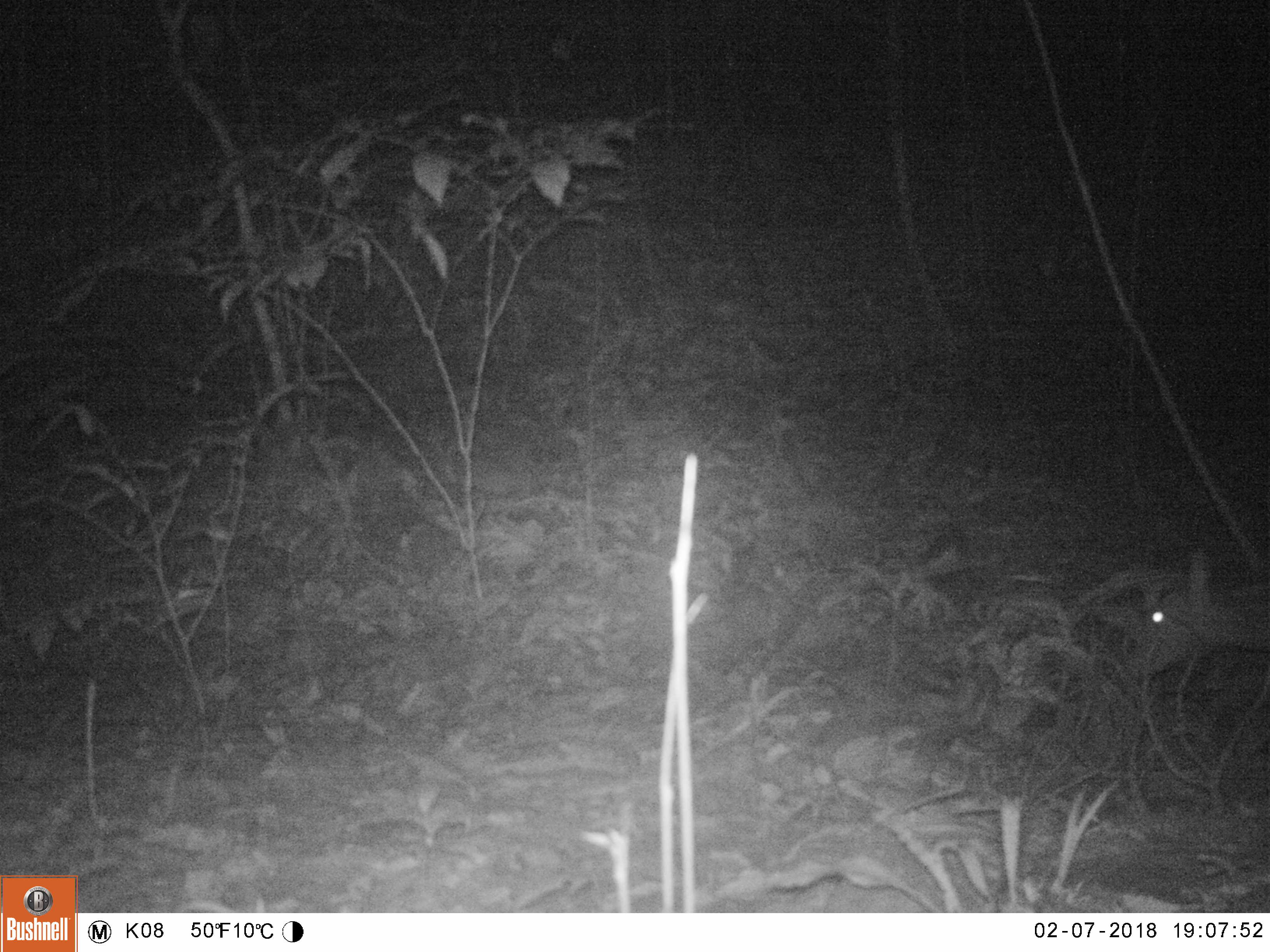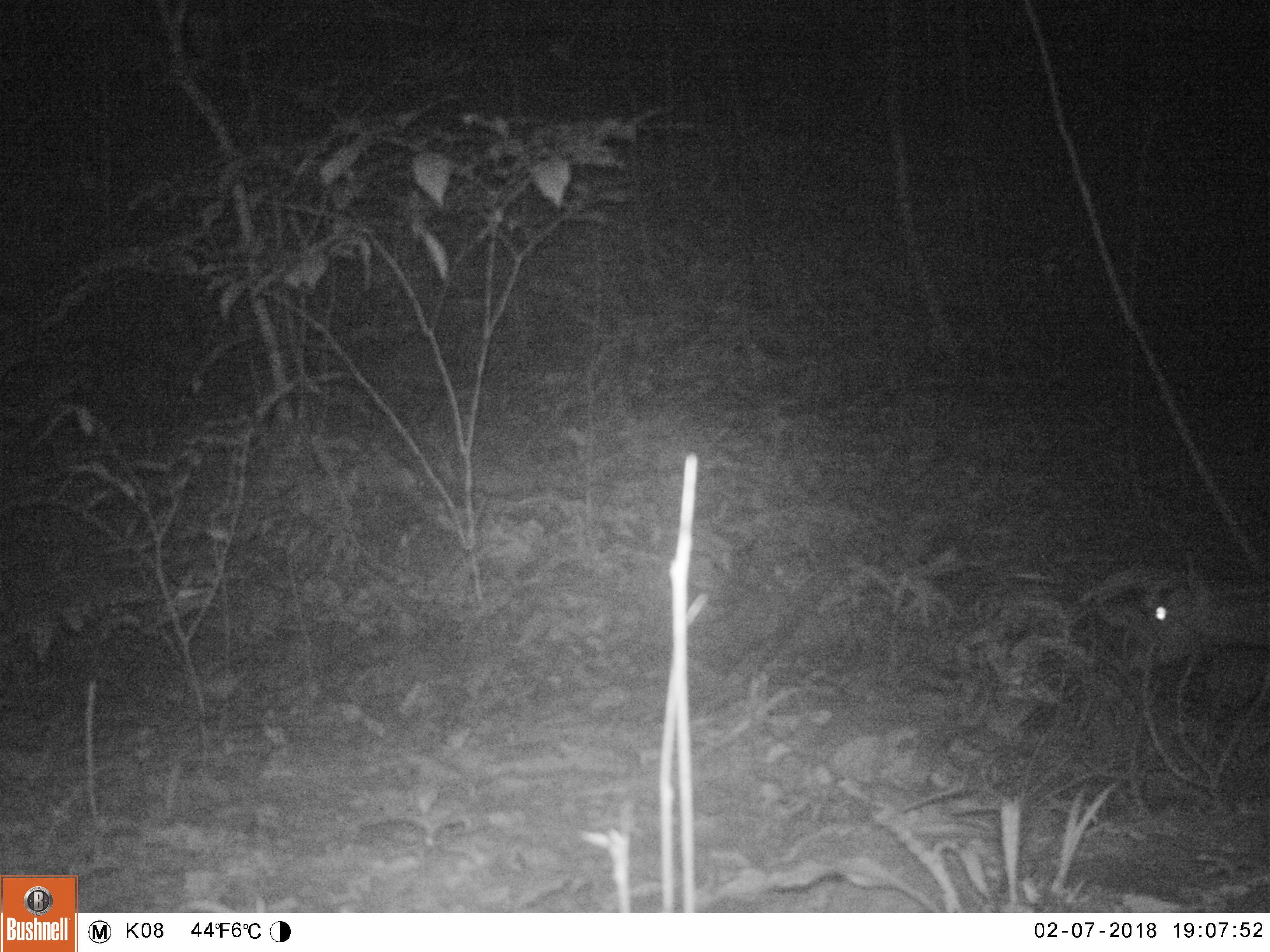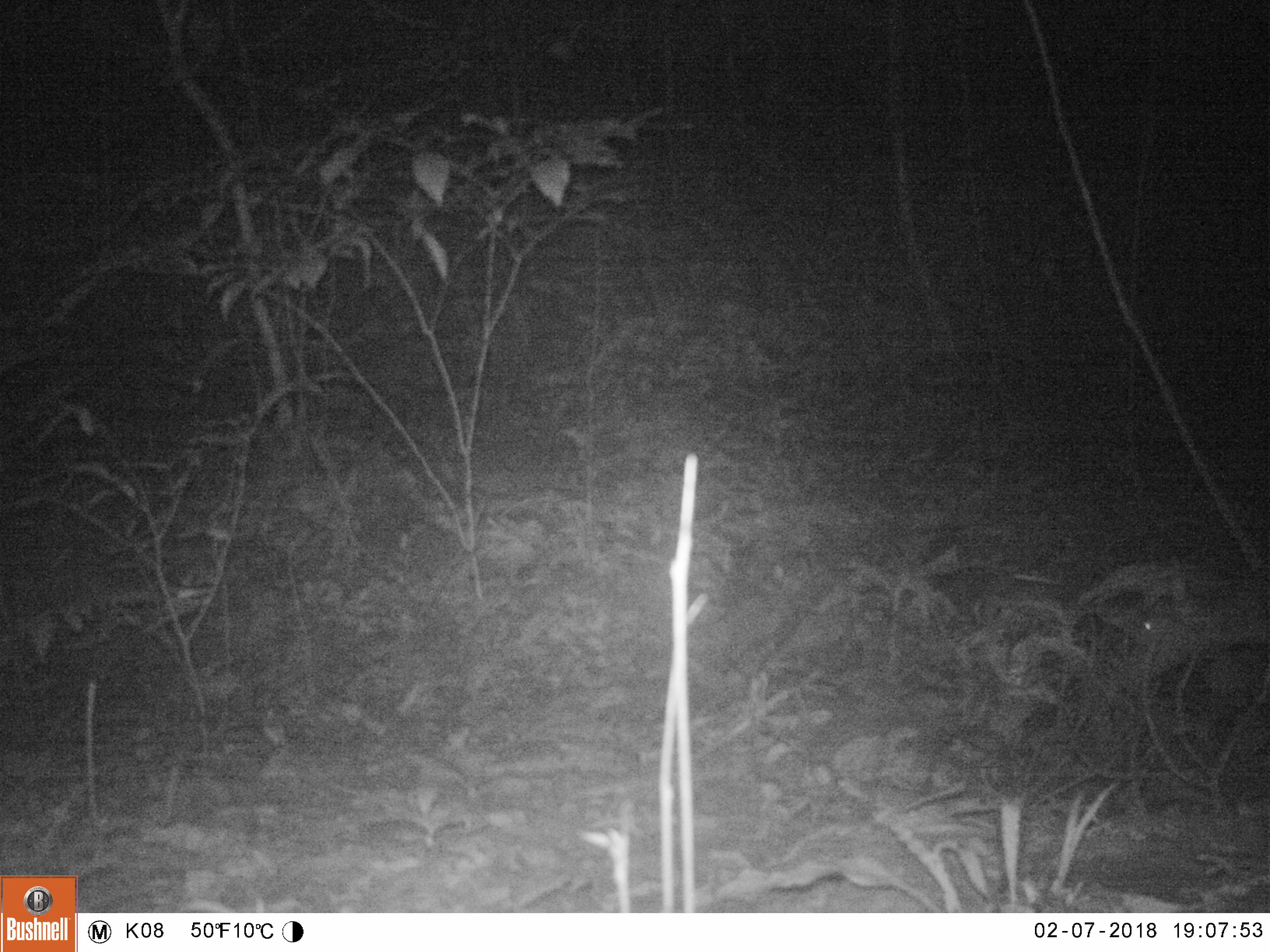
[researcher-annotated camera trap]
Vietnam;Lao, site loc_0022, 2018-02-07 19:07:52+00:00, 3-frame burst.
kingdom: Animalia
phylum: Chordata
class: Mammalia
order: Artiodactyla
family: Cervidae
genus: Muntiacus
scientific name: Muntiacus vuquangensis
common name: large-antlered muntjac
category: large antlered muntjac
Large antlered muntjac (large-antlered muntjac) (Muntiacus vuquangensis). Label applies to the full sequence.